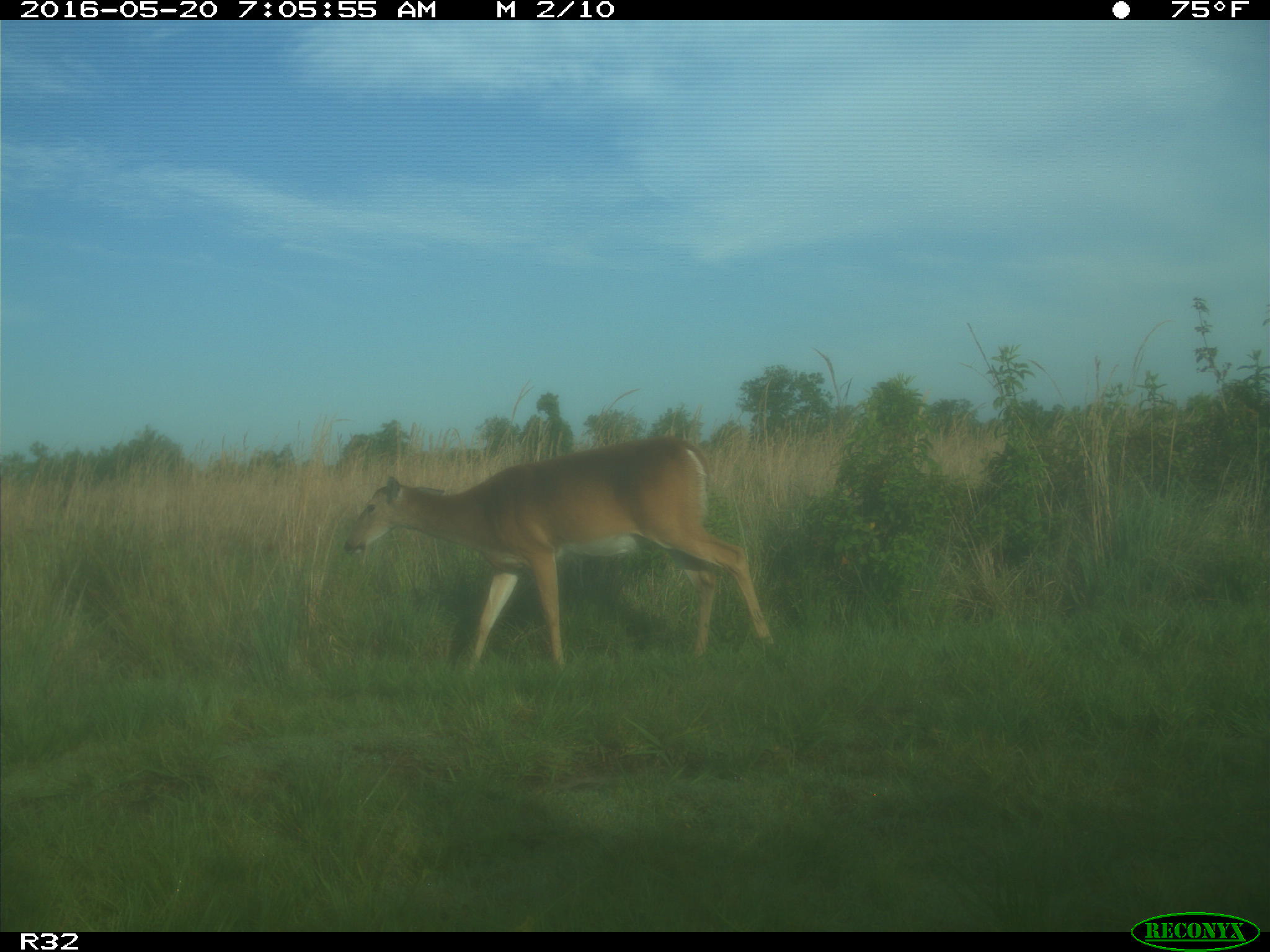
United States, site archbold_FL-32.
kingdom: Animalia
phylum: Chordata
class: Mammalia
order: Artiodactyla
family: Cervidae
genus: Odocoileus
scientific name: Odocoileus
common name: deer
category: unidentified deer